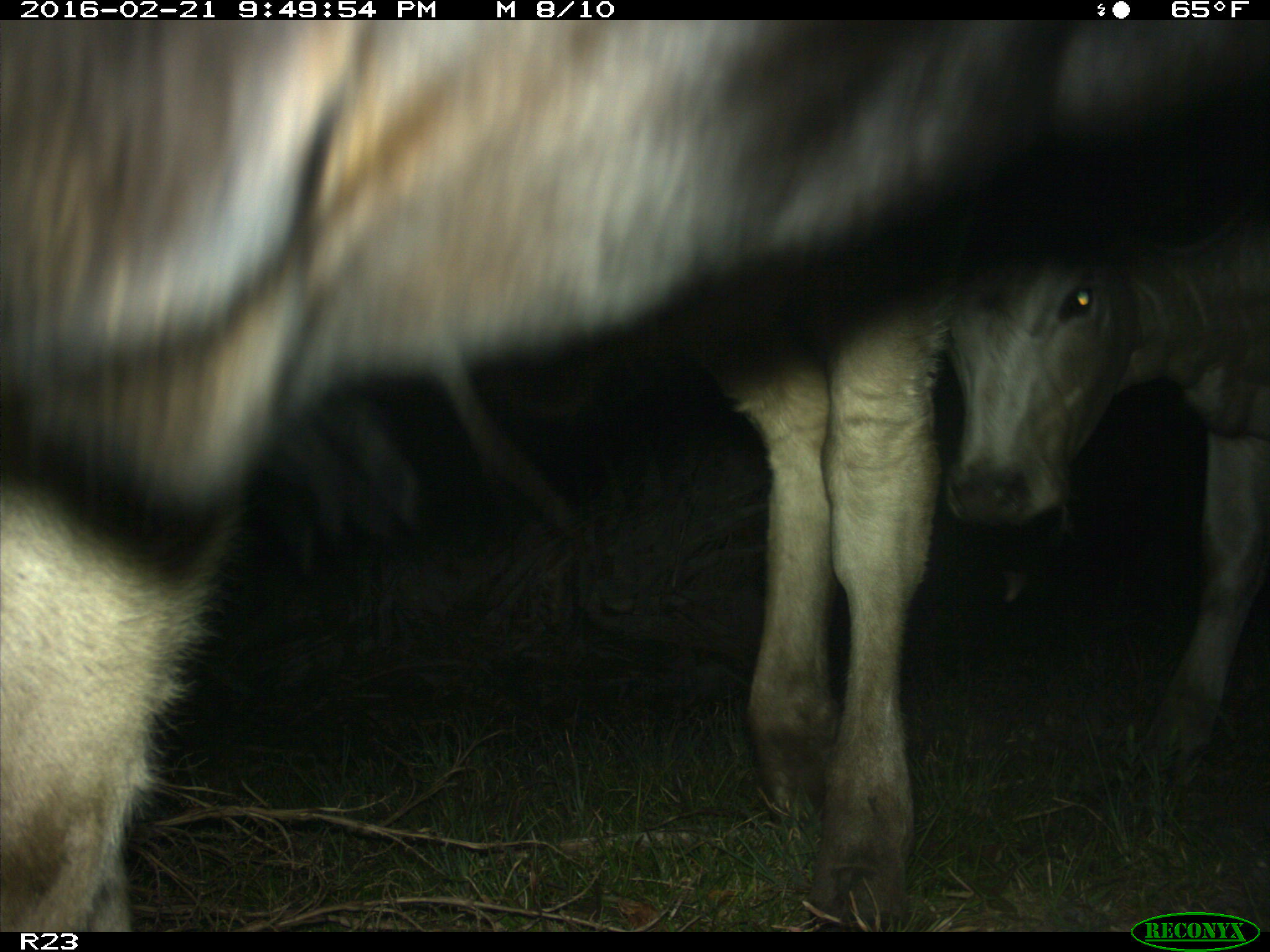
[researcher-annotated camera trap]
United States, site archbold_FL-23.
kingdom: Animalia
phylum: Chordata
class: Mammalia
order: Artiodactyla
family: Bovidae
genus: Bos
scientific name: Bos taurus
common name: domestic cow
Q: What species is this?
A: Bos taurus (domestic cow).